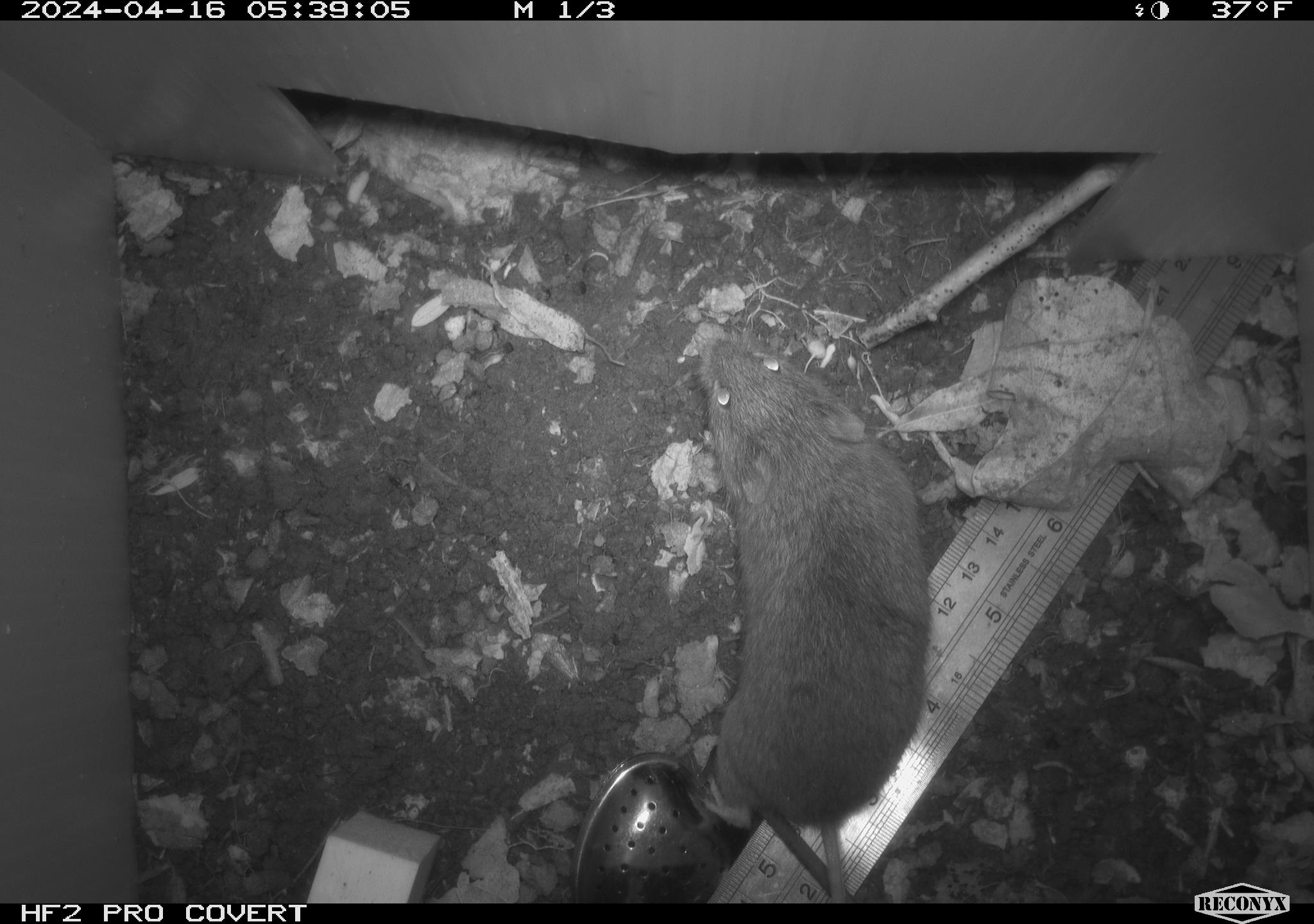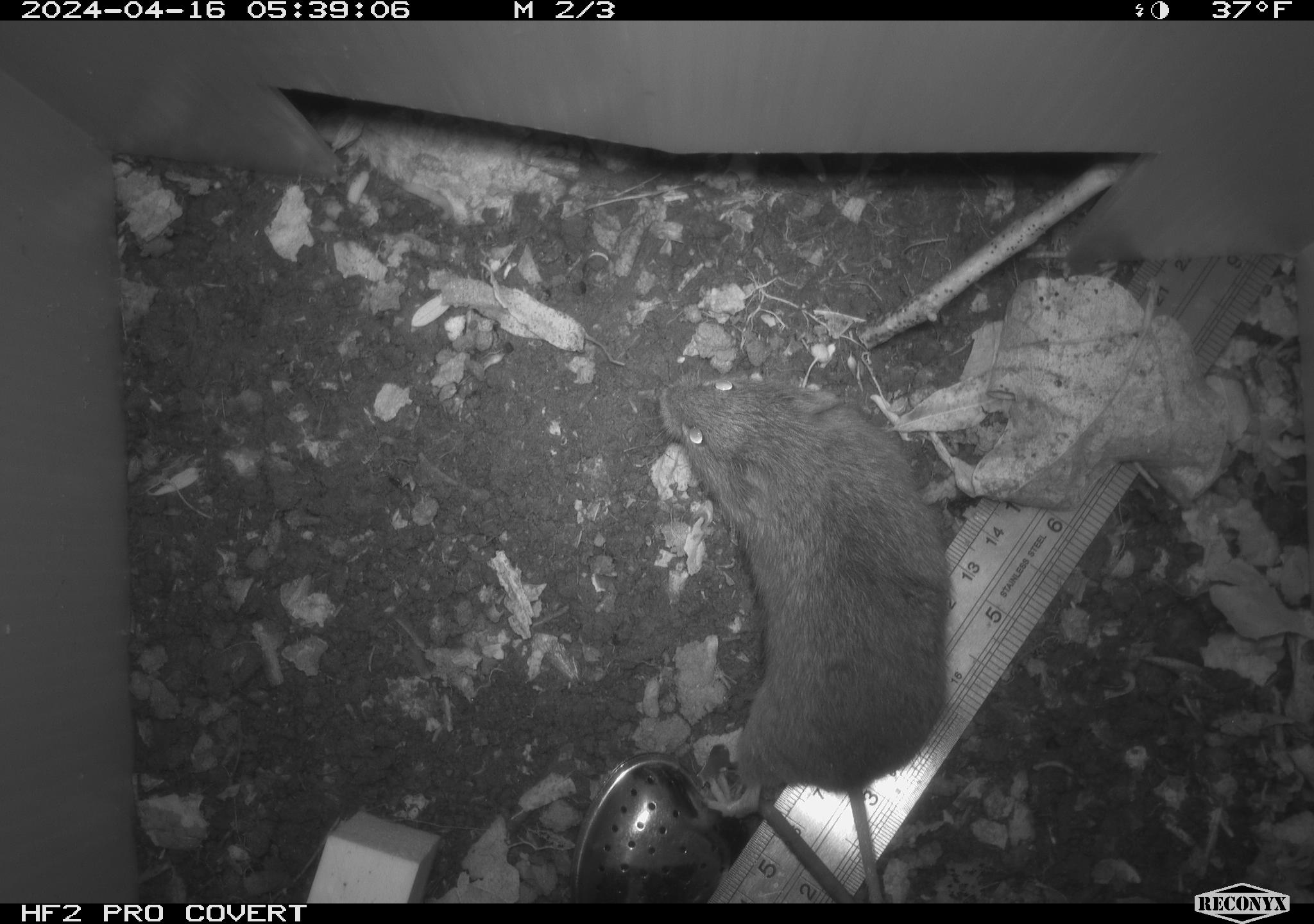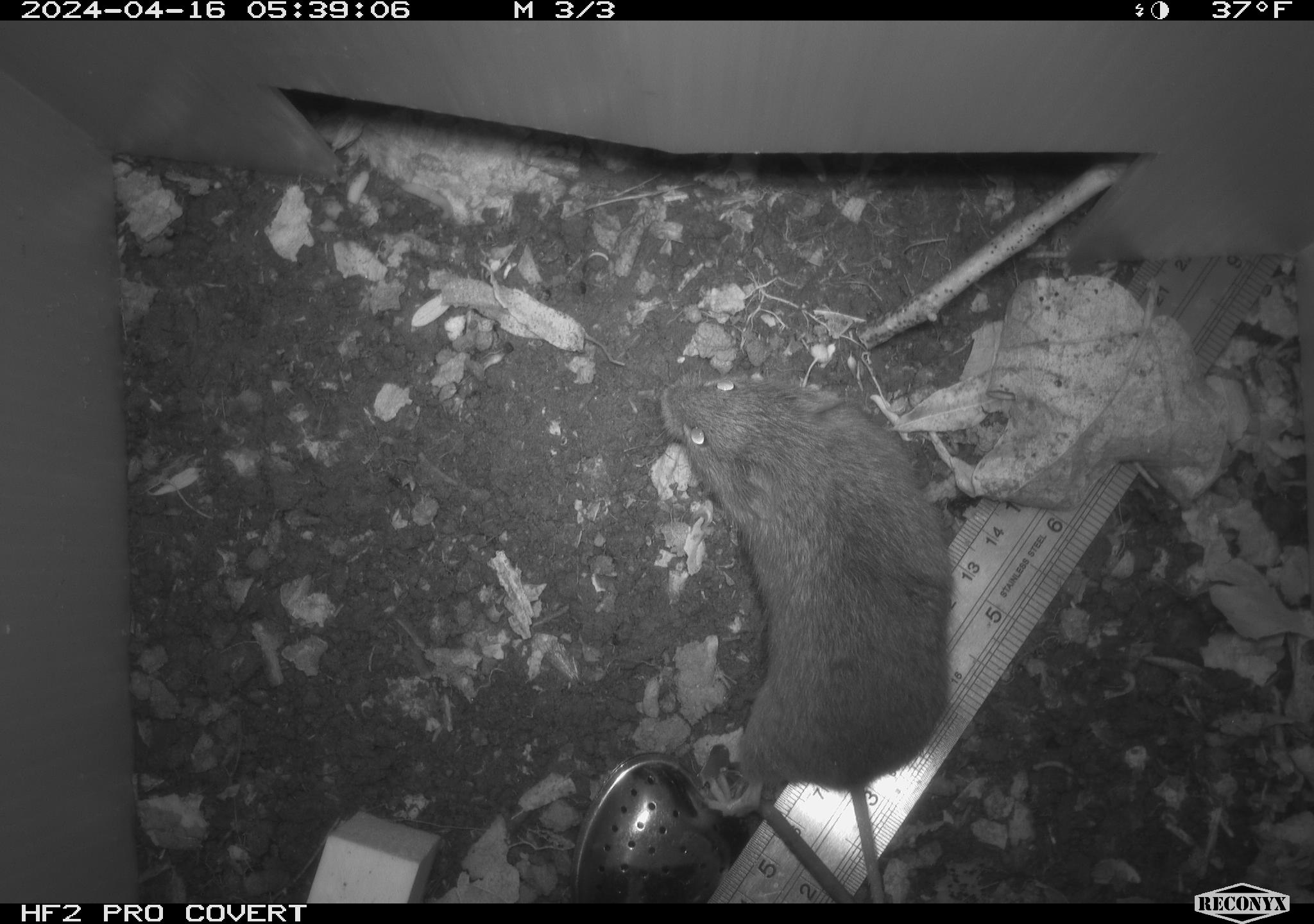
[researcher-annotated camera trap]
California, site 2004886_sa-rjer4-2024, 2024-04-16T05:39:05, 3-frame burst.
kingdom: Animalia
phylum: Chordata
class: Mammalia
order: Rodentia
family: Cricetidae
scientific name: Arvicolinae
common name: voles, lemmings, and muskrats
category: arvicolinae subfamily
Arvicolinae subfamily (voles, lemmings, and muskrats) (Arvicolinae).